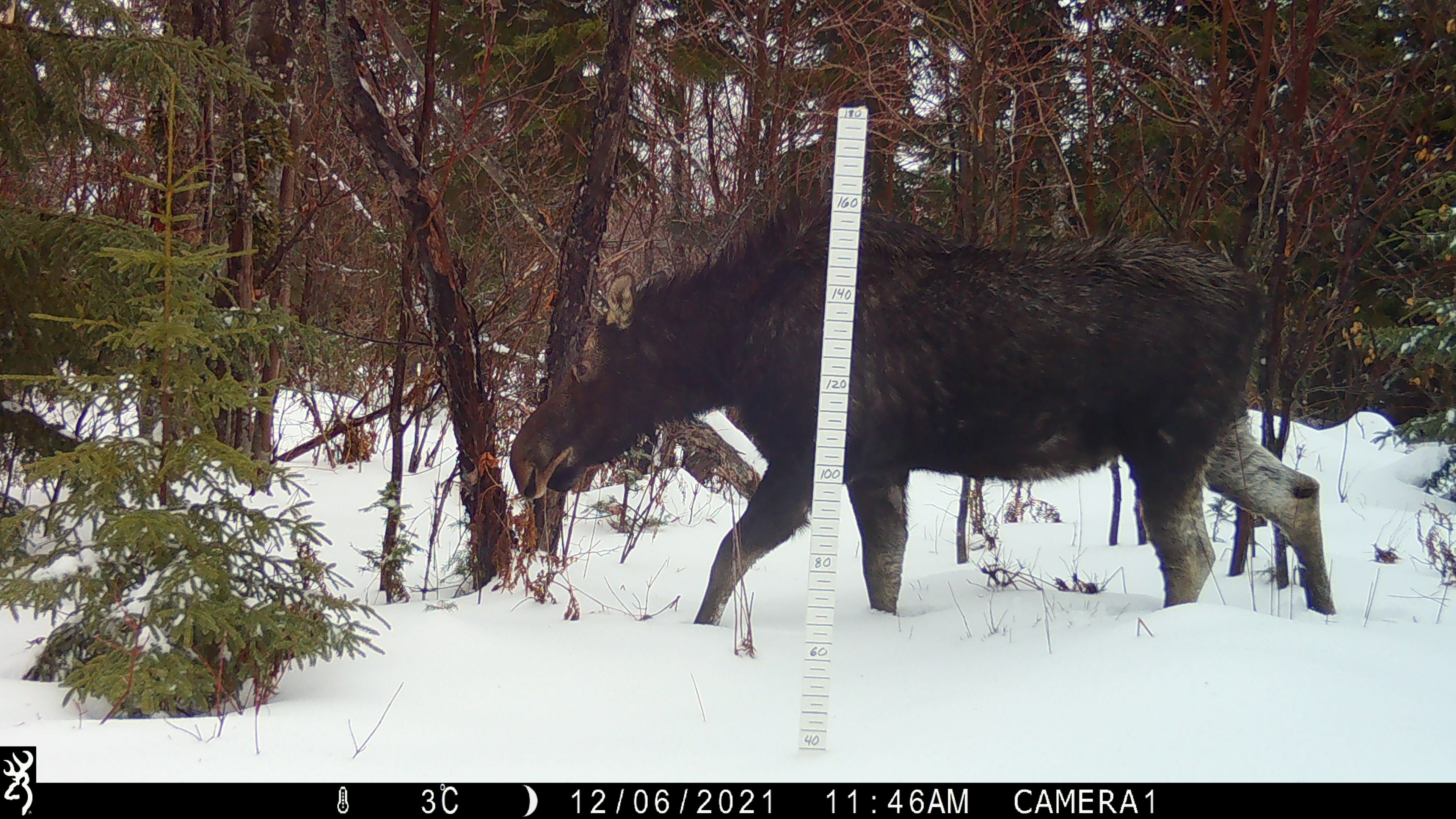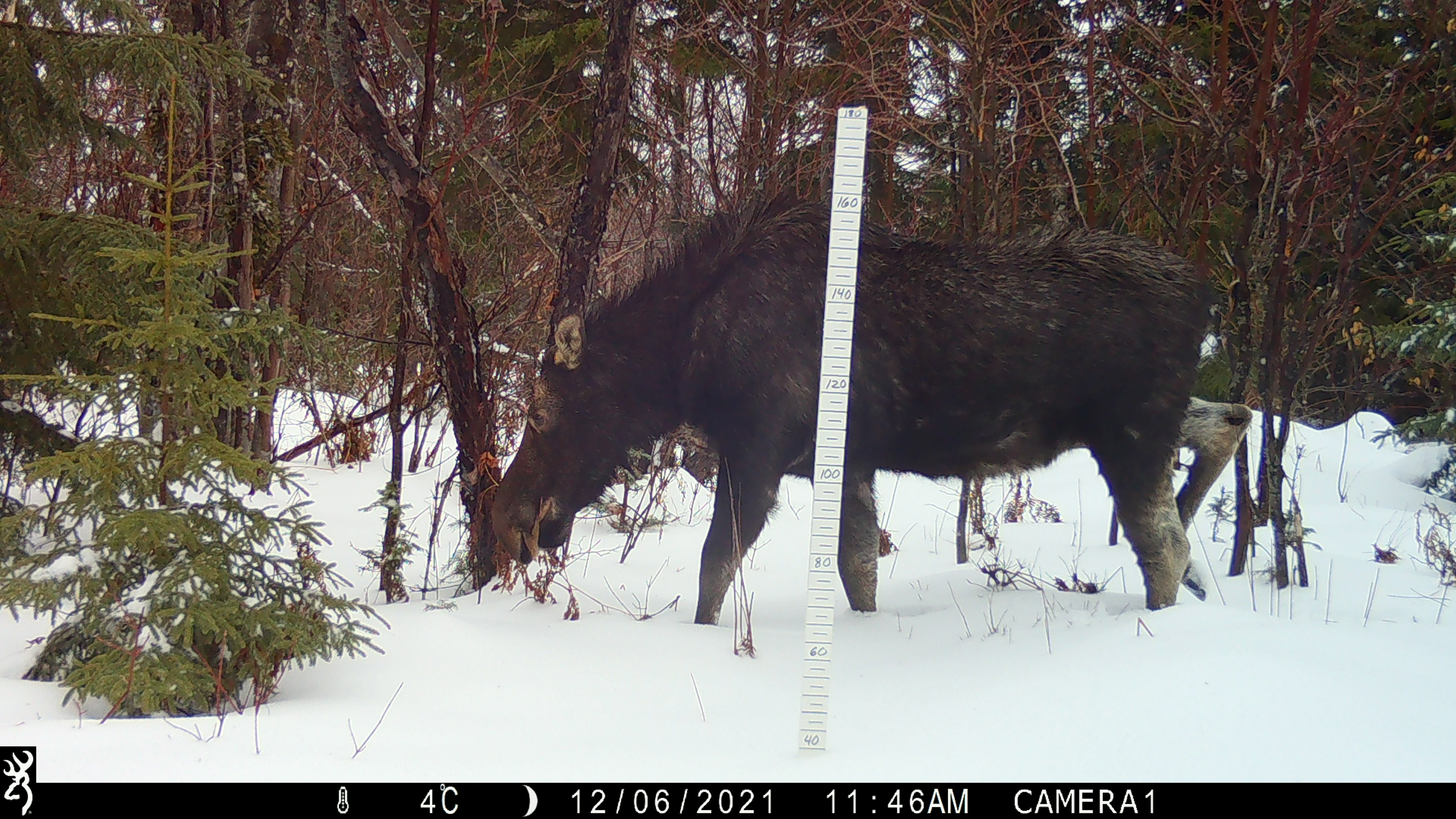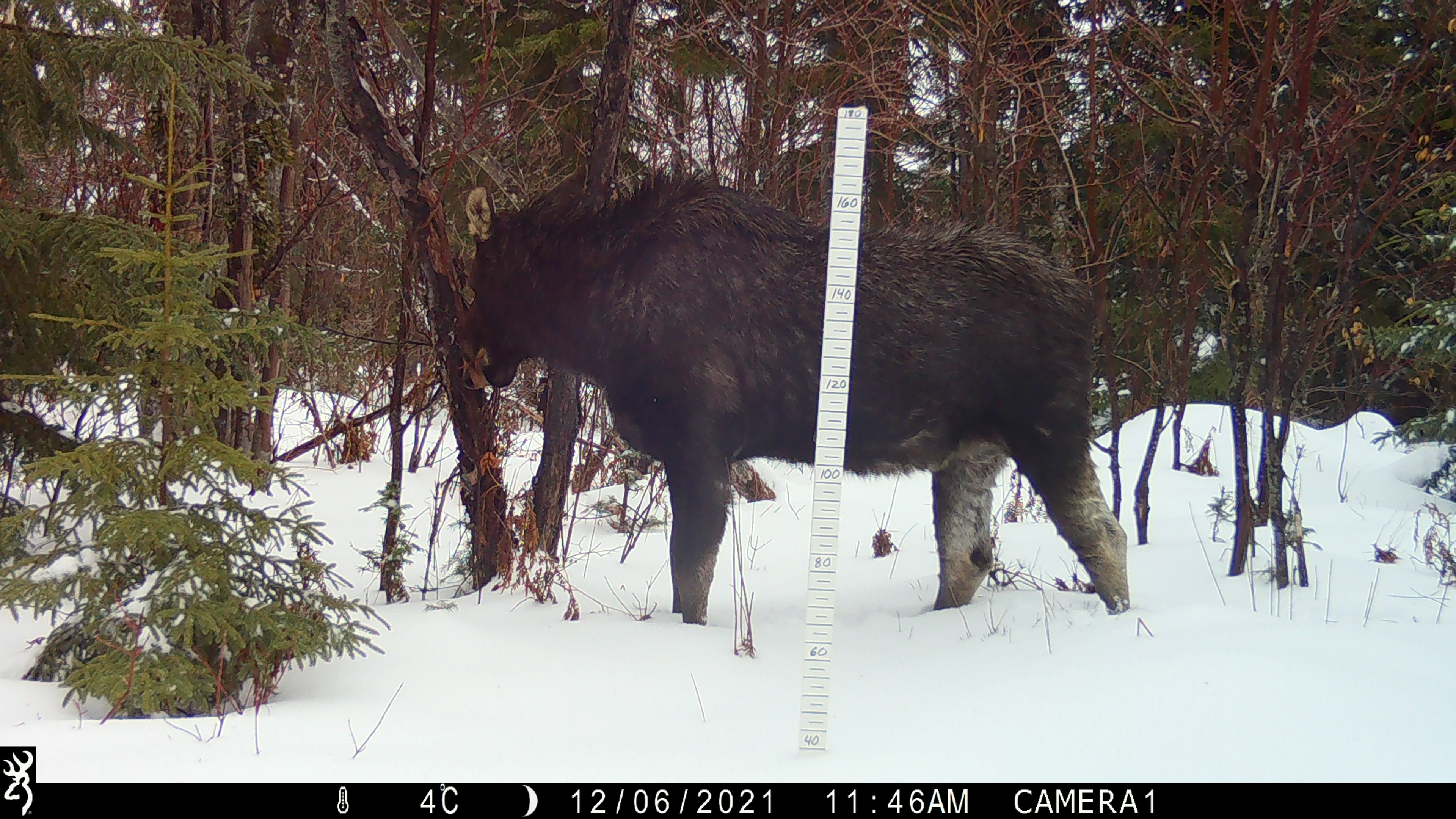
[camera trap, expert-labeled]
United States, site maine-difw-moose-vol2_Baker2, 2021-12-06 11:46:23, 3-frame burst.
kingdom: Animalia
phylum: Chordata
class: Mammalia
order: Artiodactyla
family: Cervidae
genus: Alces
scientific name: Alces alces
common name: moose